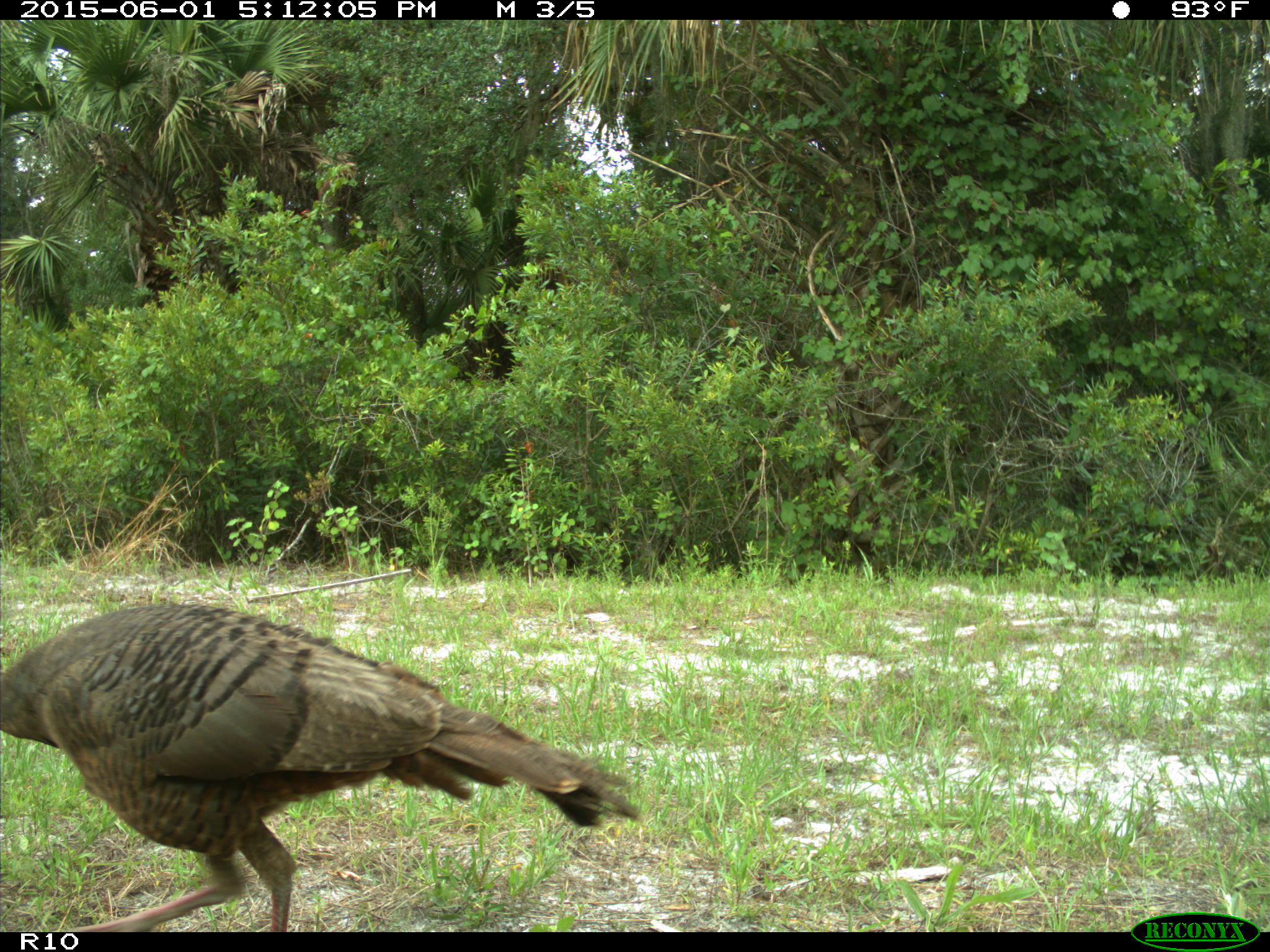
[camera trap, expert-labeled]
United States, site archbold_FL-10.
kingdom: Animalia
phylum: Chordata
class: Aves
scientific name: Aves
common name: birds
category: unidentified bird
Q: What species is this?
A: Unidentified bird (birds) (Aves).